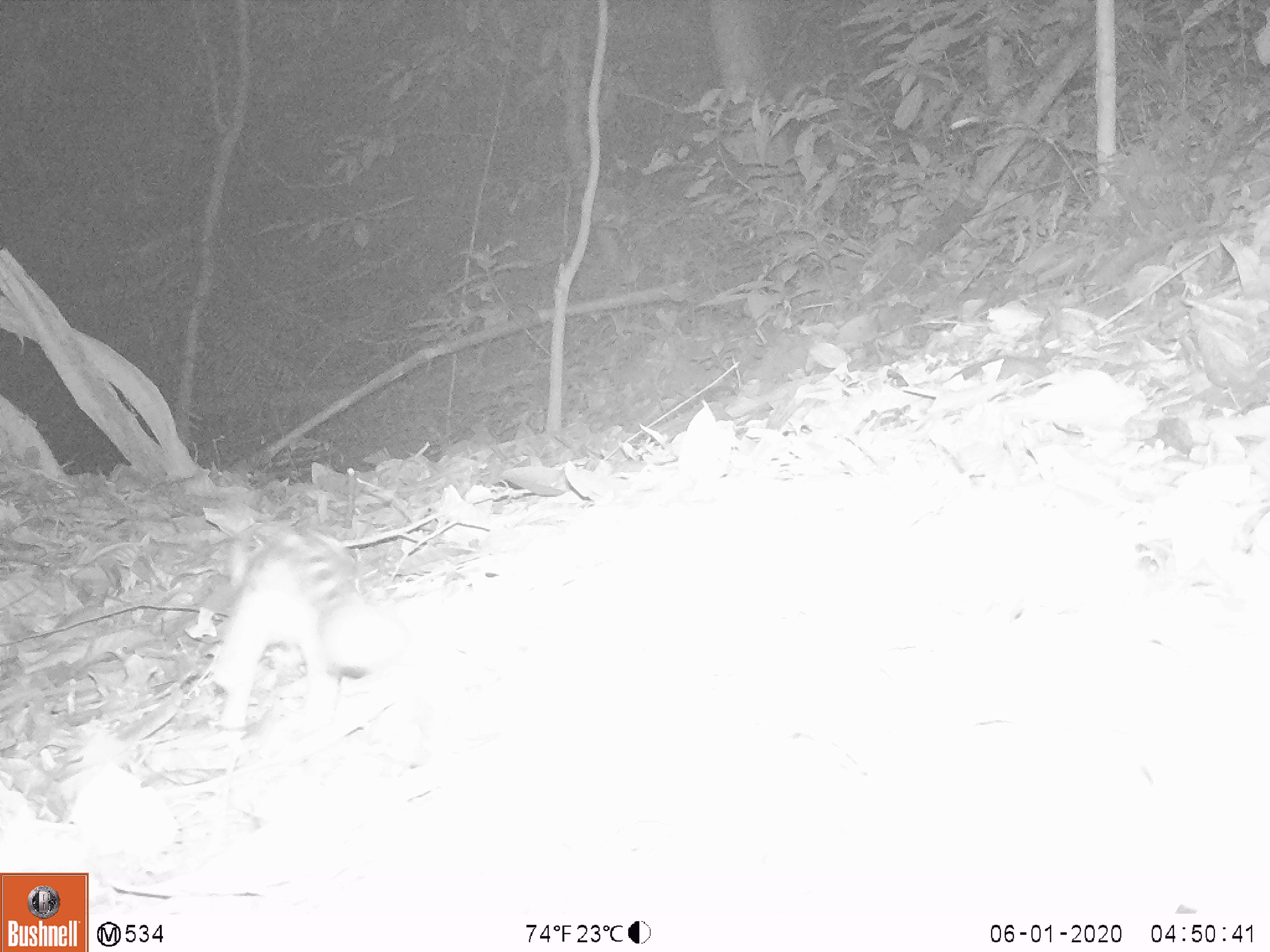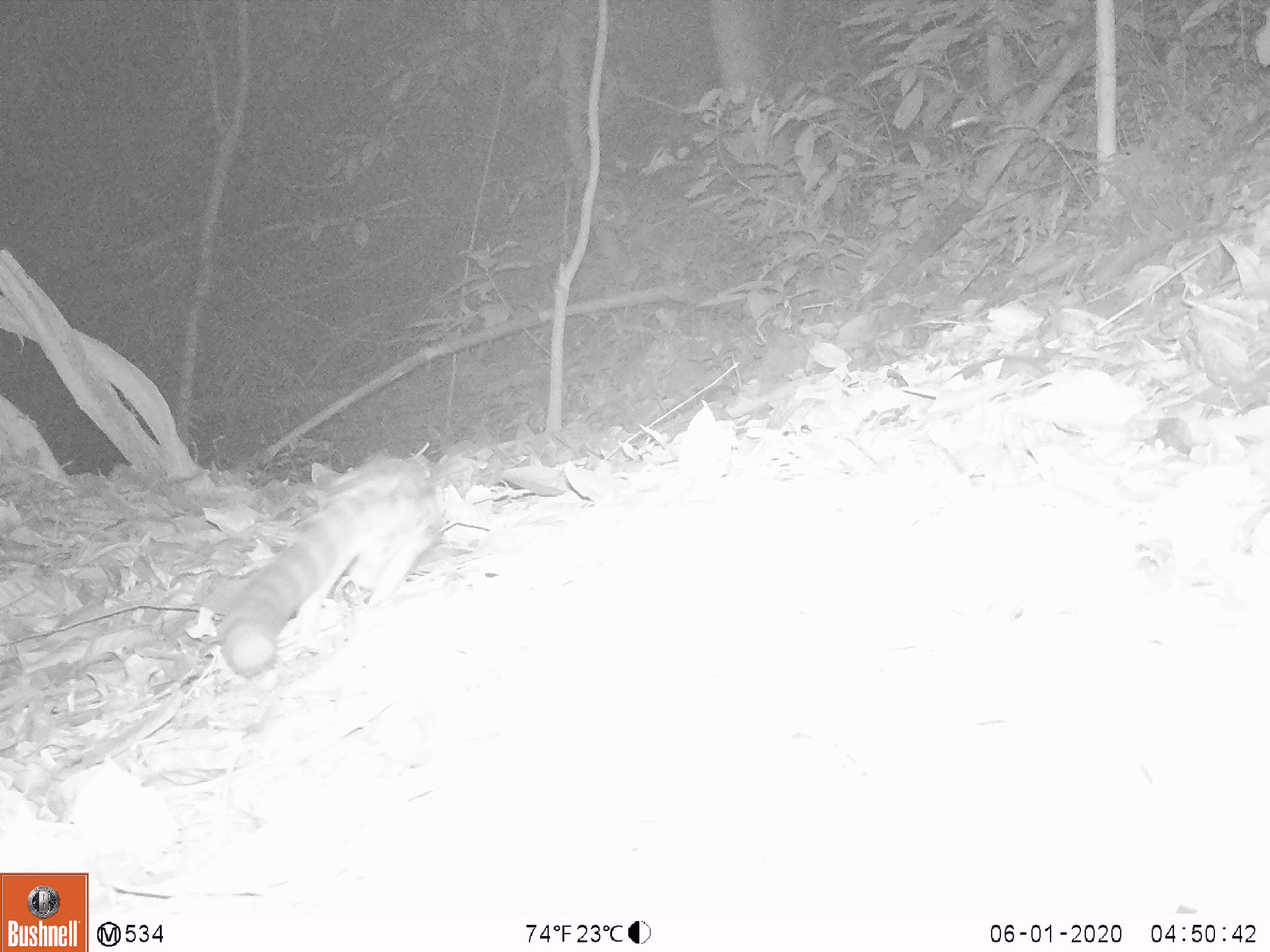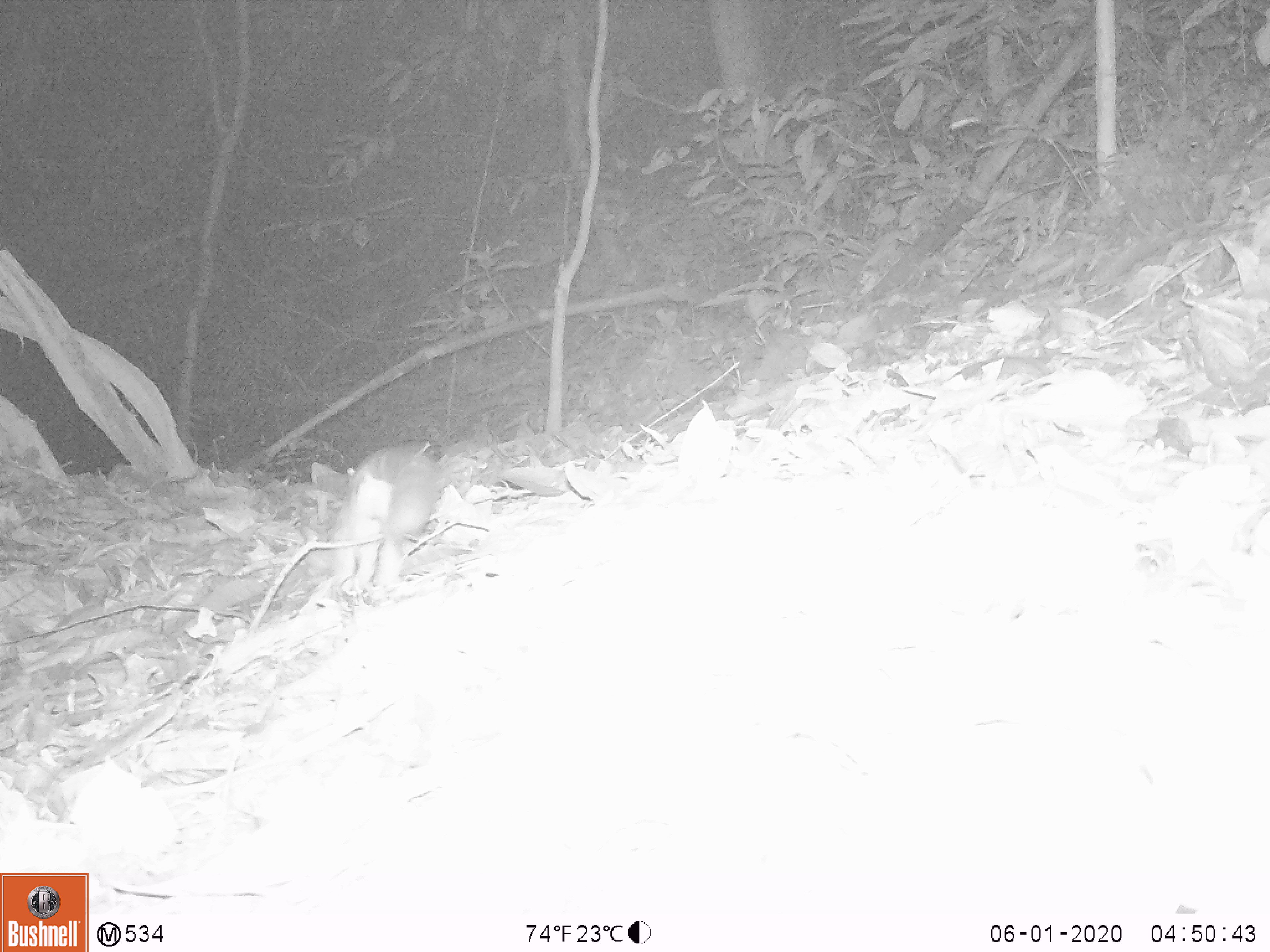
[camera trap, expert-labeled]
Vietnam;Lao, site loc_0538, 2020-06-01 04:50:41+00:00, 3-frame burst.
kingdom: Animalia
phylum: Chordata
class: Mammalia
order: Carnivora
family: Prionodontidae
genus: Prionodon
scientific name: Prionodon pardicolor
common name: spotted linsang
Spotted linsang (Prionodon pardicolor). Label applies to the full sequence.